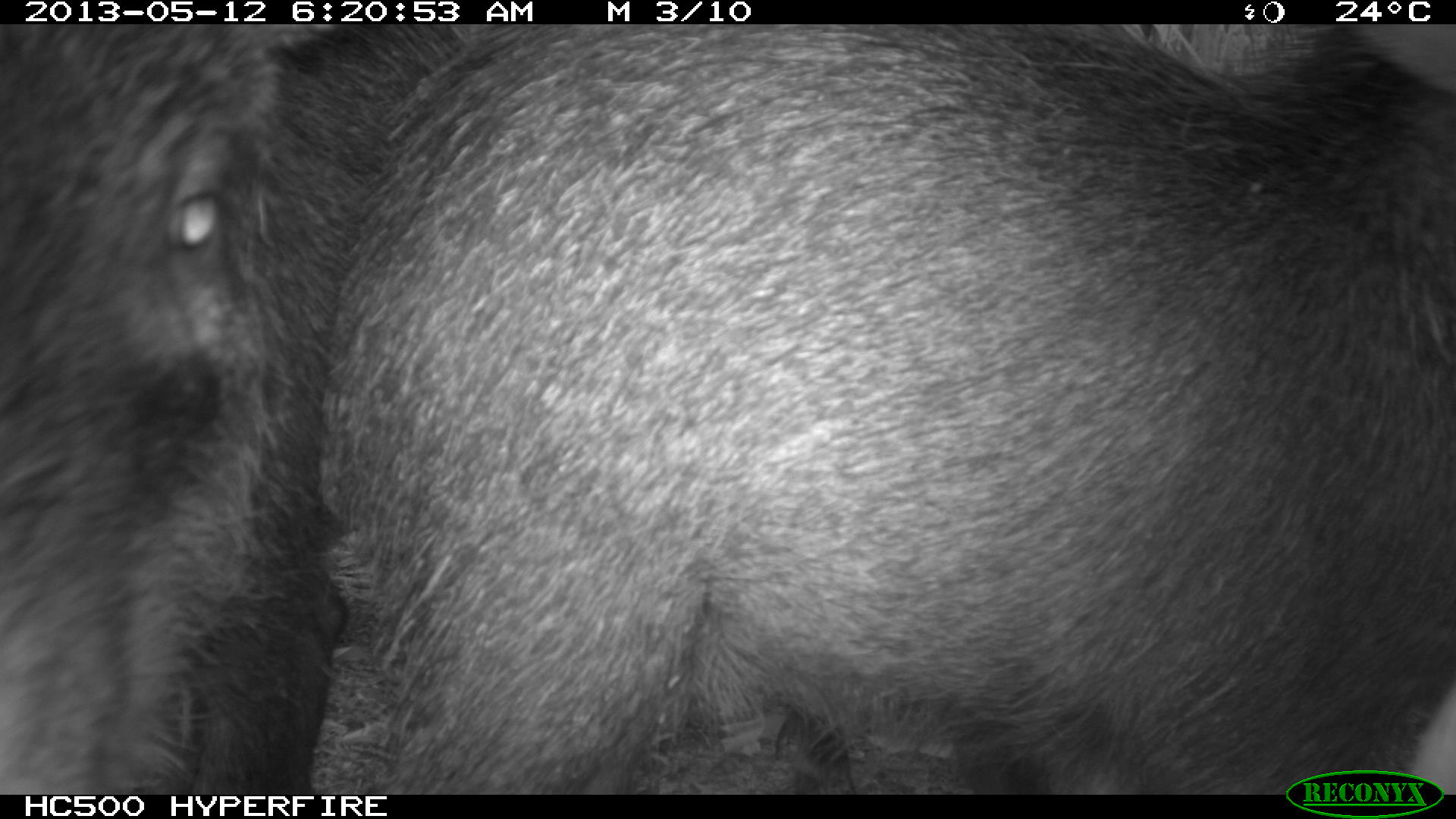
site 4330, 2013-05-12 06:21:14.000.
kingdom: Animalia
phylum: Chordata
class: Mammalia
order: Artiodactyla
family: Tayassuidae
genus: Tayassu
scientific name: Tayassu pecari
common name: white-lipped peccary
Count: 5.